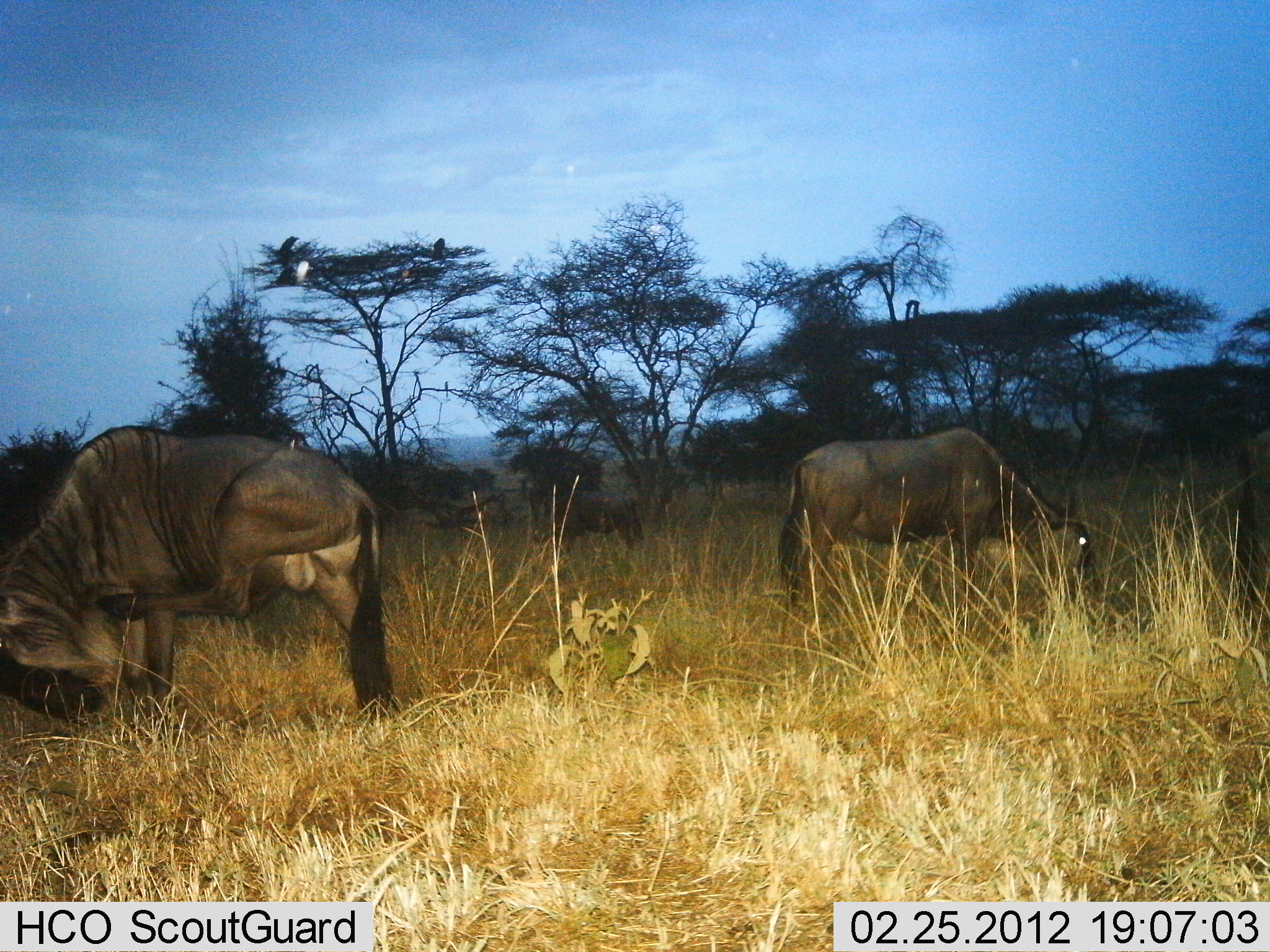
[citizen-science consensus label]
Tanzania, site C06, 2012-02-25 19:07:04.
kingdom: Animalia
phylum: Chordata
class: Mammalia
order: Artiodactyla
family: Bovidae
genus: Connochaetes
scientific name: Connochaetes taurinus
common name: blue wildebeest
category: wildebeest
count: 3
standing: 61%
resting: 6%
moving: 6%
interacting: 11%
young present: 0%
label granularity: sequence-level